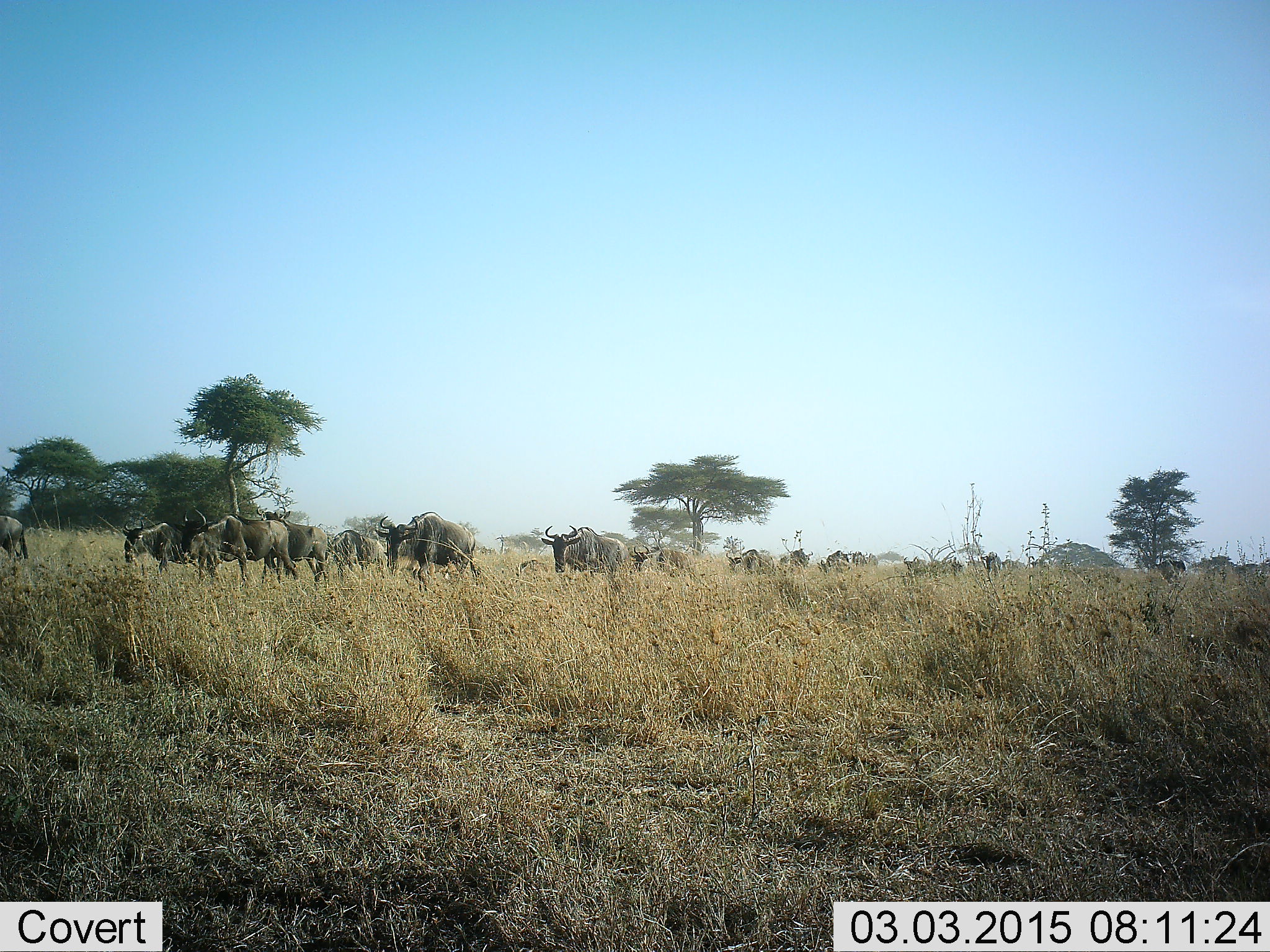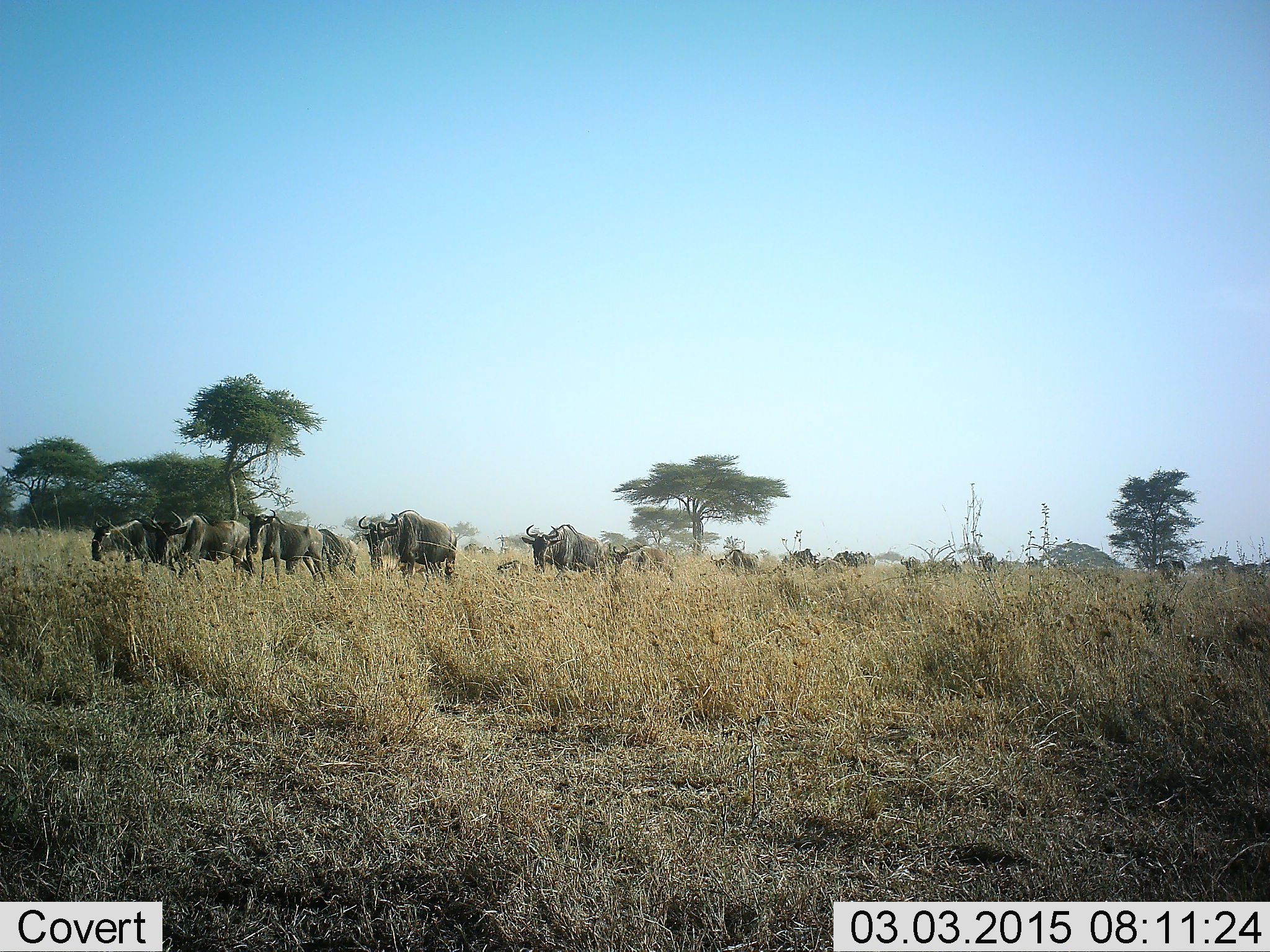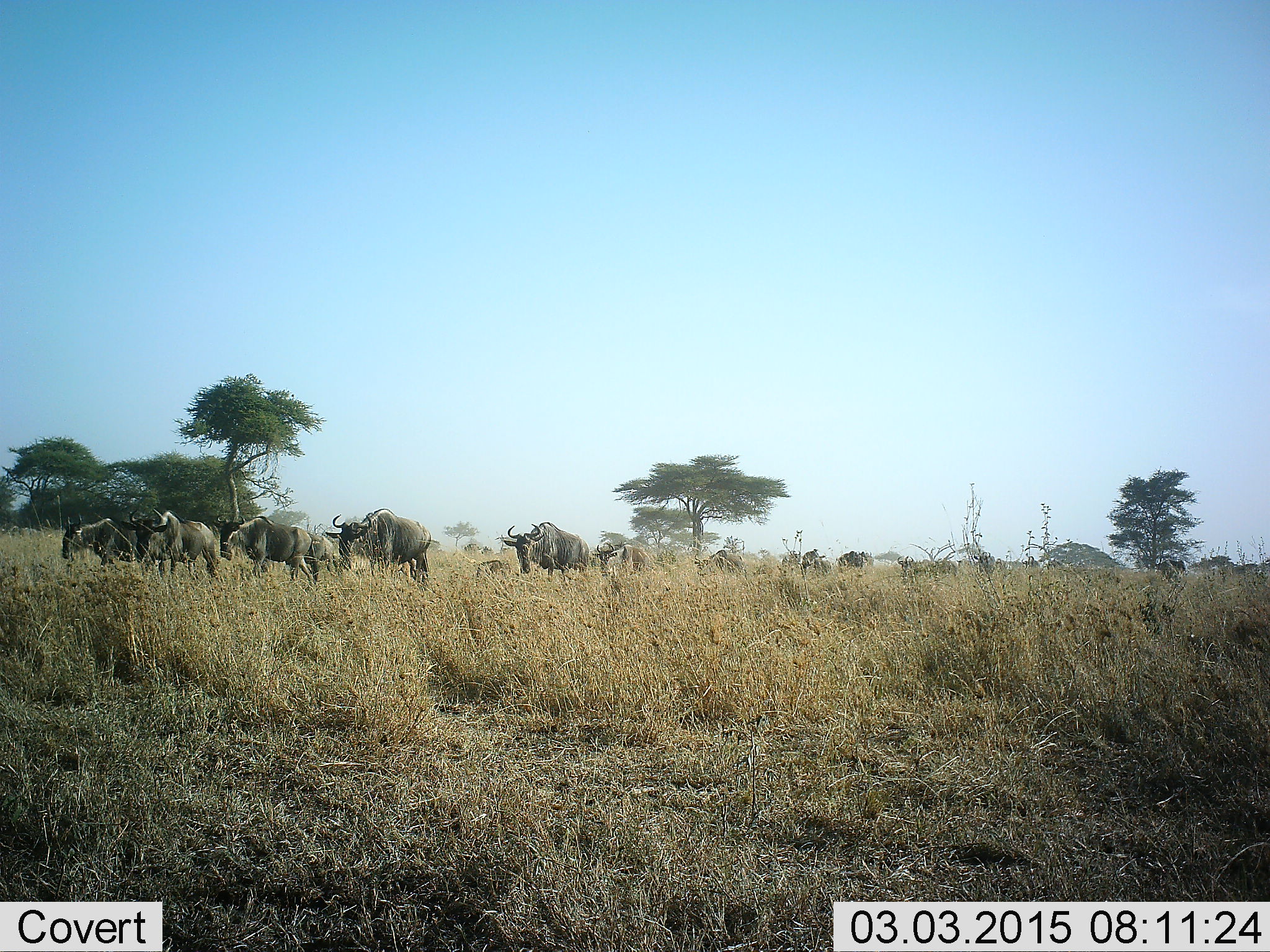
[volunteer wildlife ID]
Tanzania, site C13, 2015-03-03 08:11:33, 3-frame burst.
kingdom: Animalia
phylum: Chordata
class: Mammalia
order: Artiodactyla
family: Bovidae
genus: Connochaetes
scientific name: Connochaetes taurinus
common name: blue wildebeest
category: wildebeest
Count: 11-50.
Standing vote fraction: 10%.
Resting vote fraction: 0%.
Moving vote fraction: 90%.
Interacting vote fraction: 0%.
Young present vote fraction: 10%.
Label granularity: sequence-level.